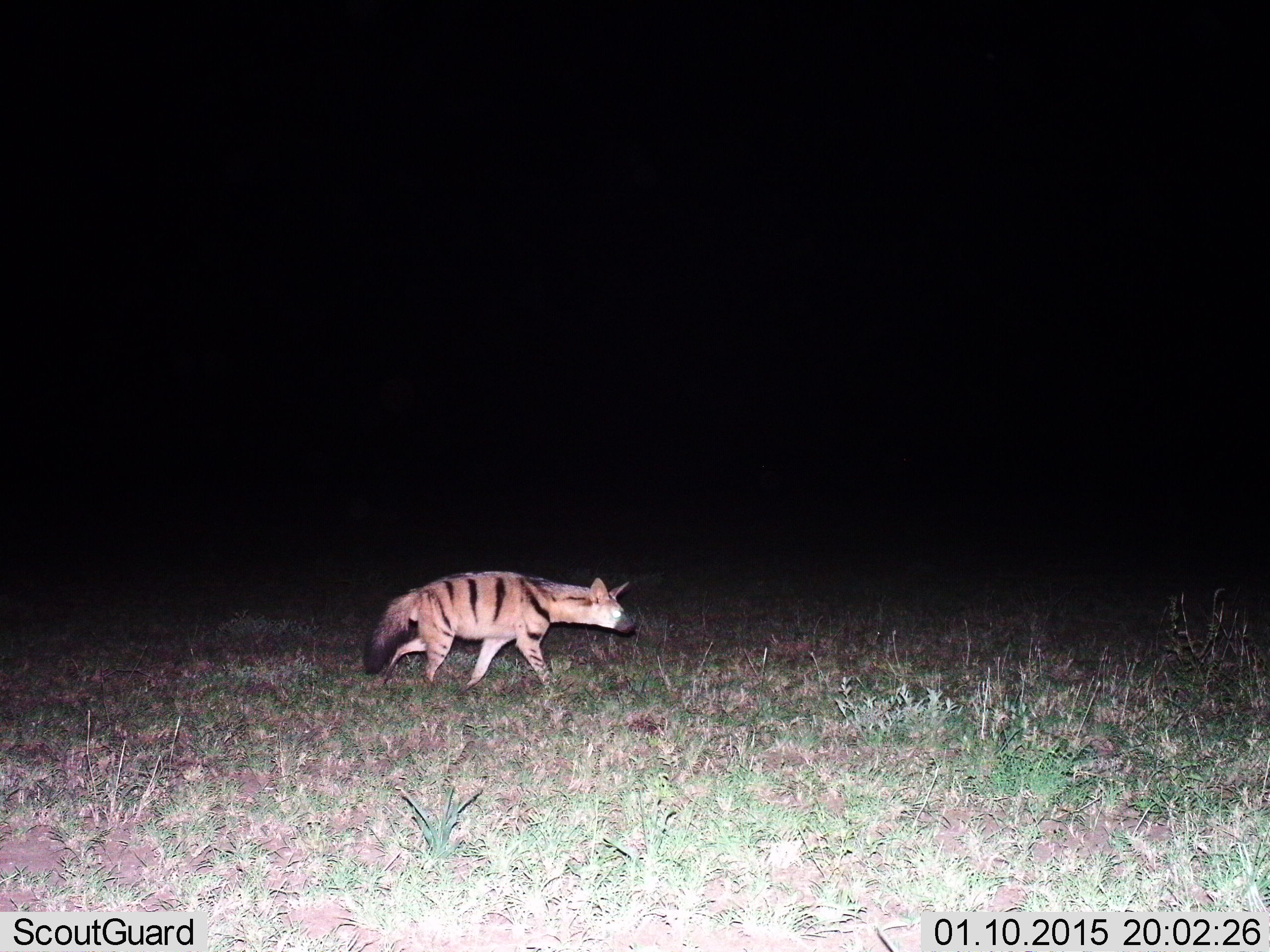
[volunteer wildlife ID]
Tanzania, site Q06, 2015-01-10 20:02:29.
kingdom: Animalia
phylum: Chordata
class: Mammalia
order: Carnivora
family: Hyaenidae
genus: Proteles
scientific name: Proteles cristatus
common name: aardwolf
Aardwolf (Proteles cristatus), count 1. Behavior (volunteer vote fractions): standing 30%, resting 0%, moving 80%, interacting 0%. Young present (vote fraction): 0%. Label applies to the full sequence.